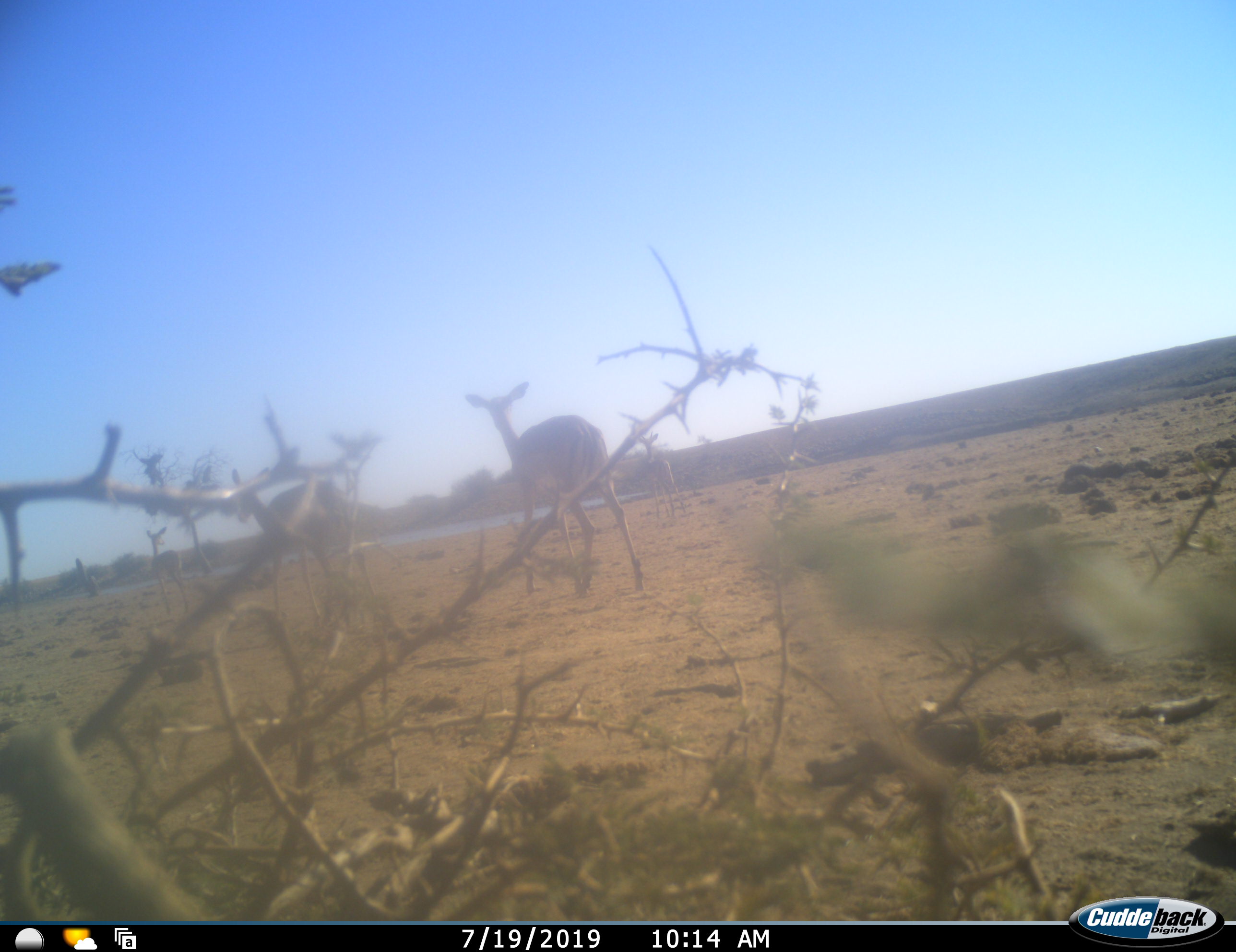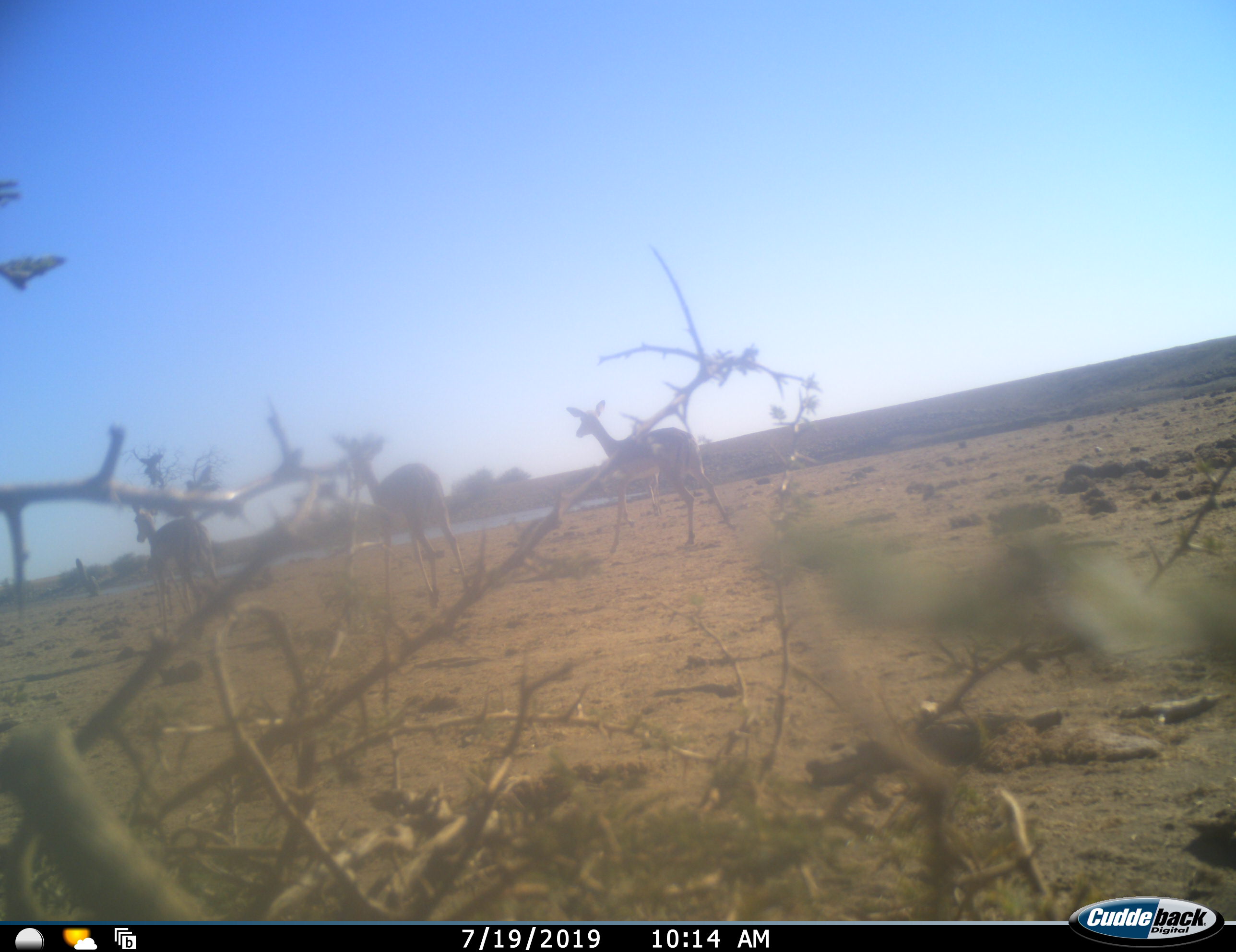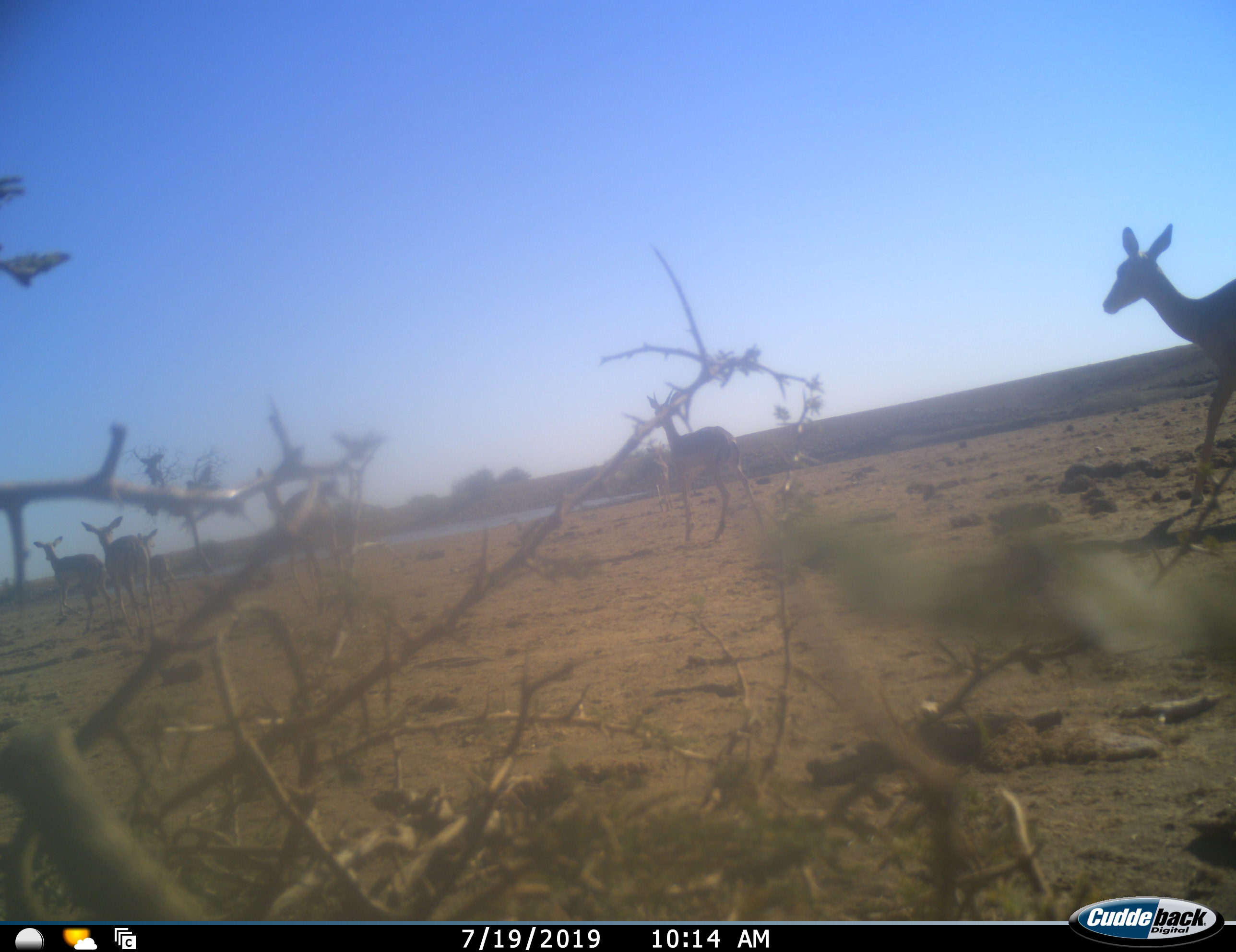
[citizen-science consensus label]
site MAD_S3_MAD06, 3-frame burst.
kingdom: Animalia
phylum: Chordata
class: Mammalia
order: Artiodactyla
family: Bovidae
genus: Aepyceros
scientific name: Aepyceros melampus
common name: impala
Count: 5.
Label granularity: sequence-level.